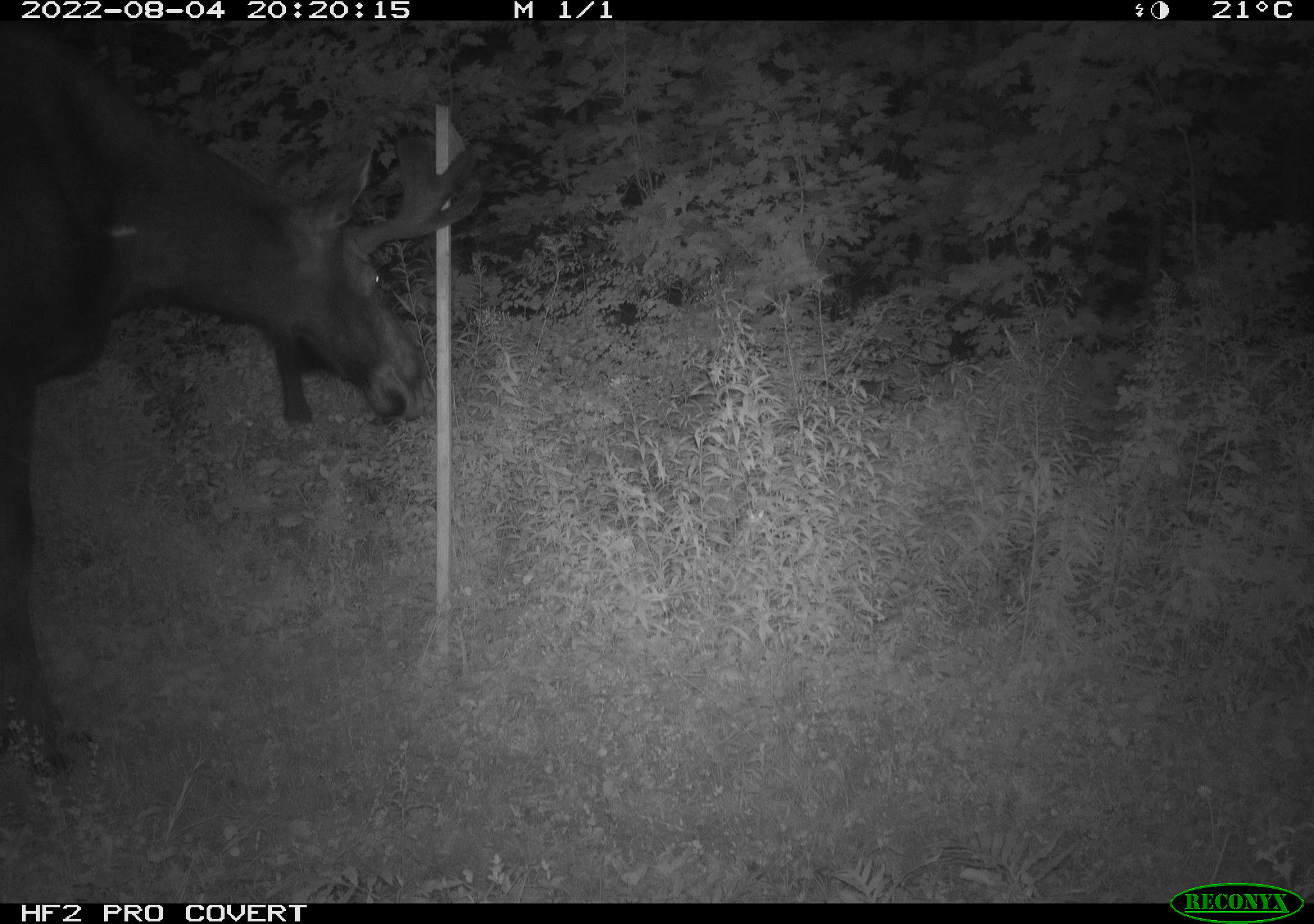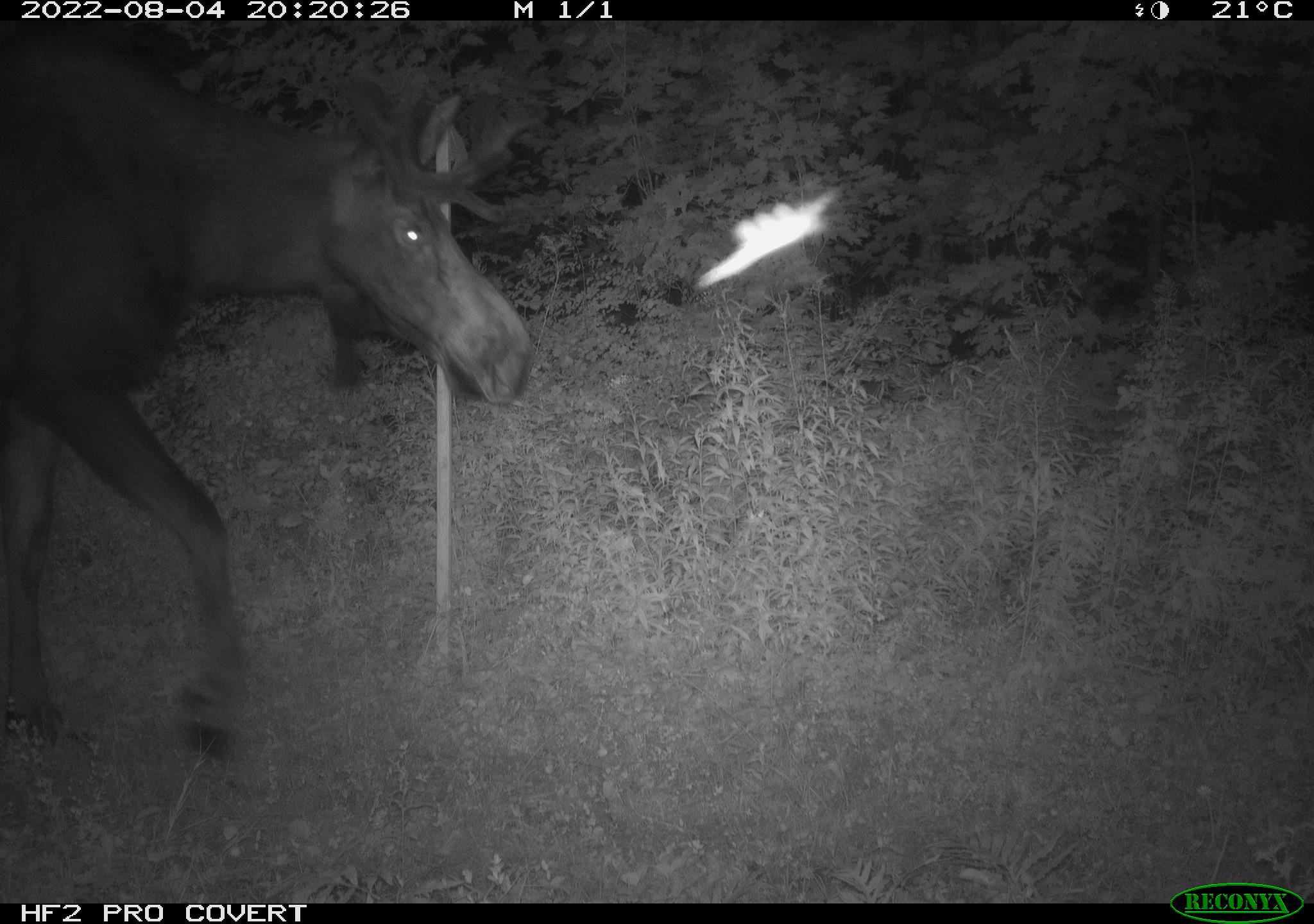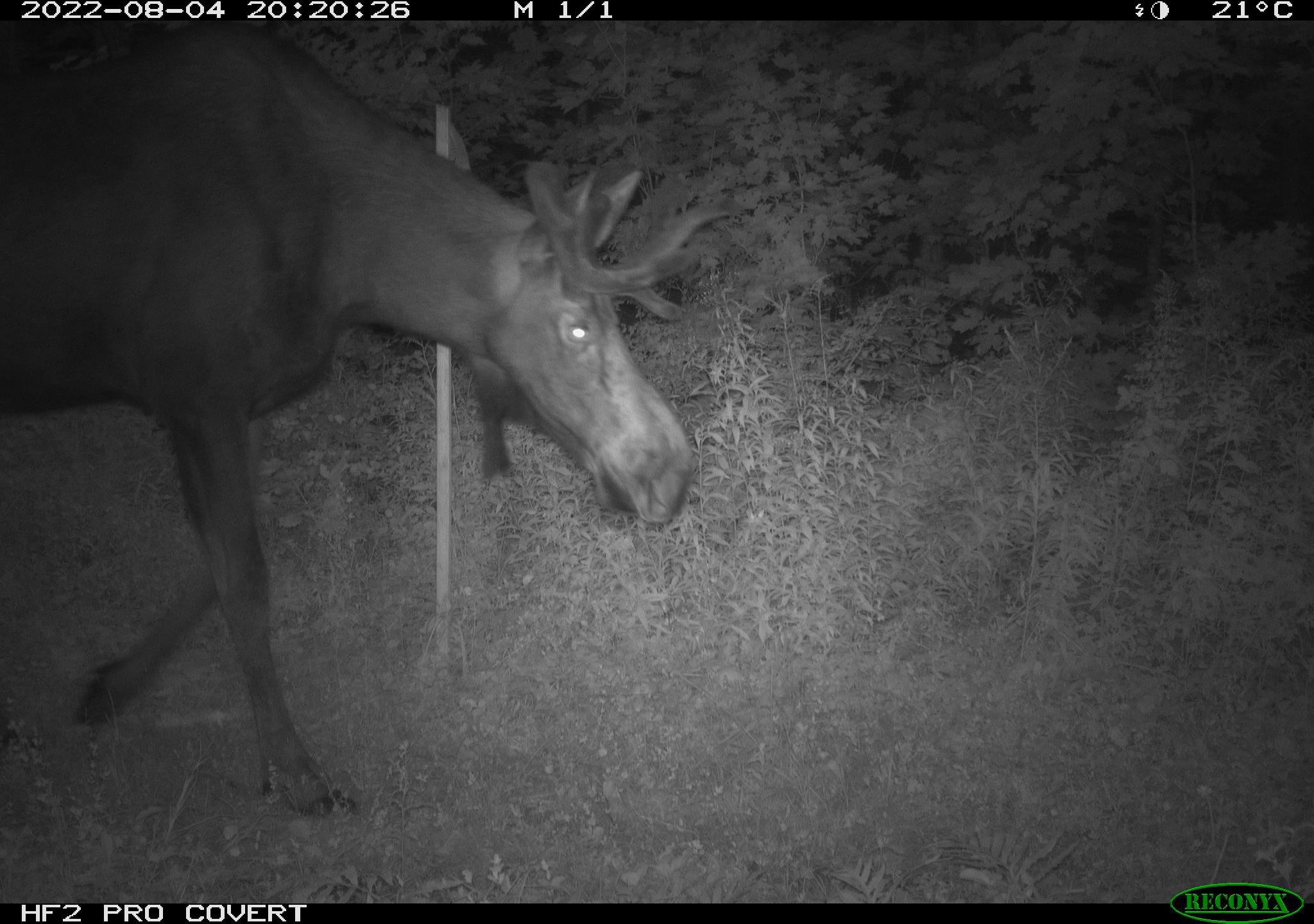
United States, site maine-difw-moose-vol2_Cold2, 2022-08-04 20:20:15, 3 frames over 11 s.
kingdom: Animalia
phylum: Chordata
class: Mammalia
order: Artiodactyla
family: Cervidae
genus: Alces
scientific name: Alces alces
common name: moose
Moose (Alces alces).